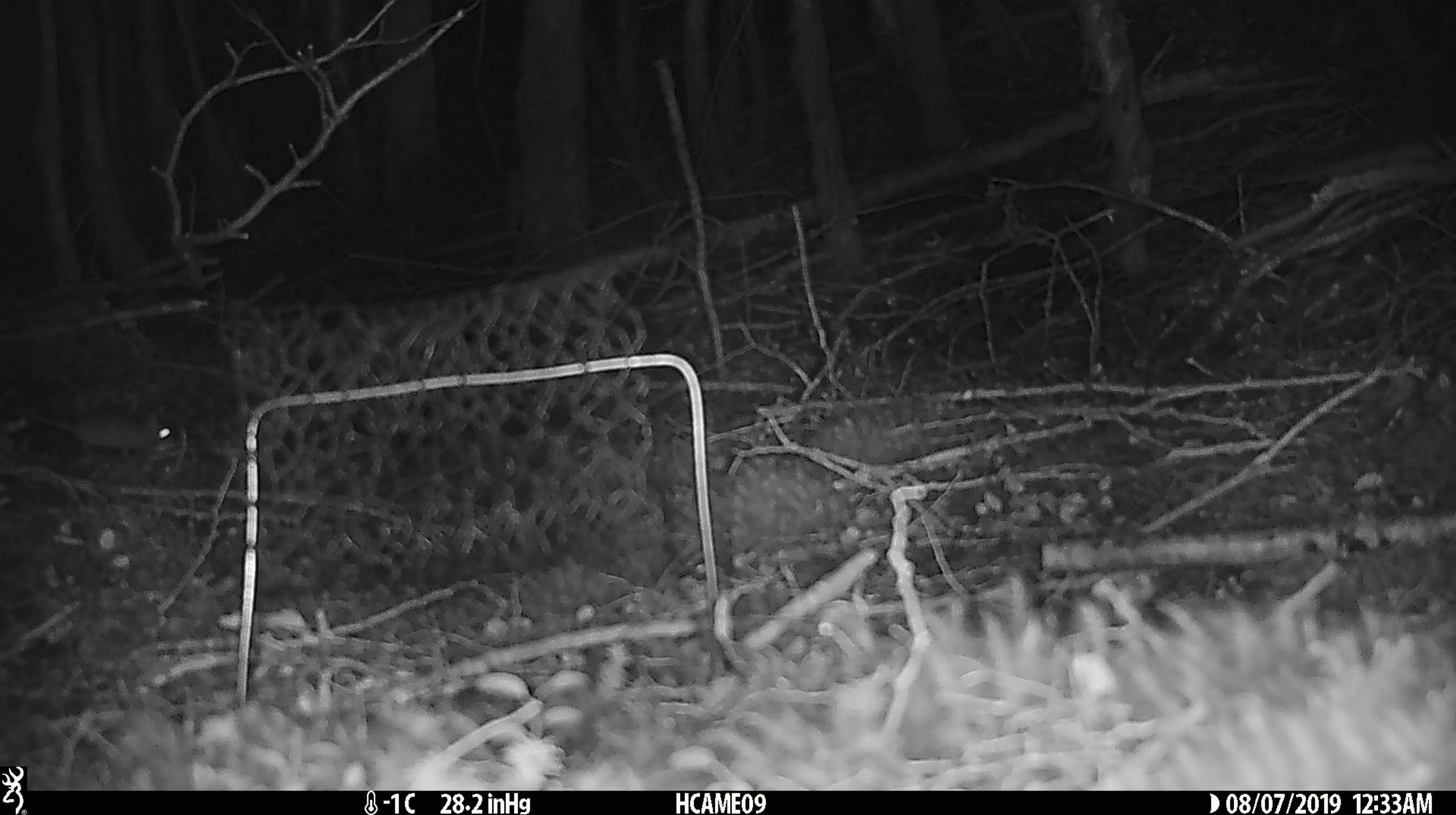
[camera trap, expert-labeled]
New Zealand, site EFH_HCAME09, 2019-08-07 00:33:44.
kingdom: Animalia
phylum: Chordata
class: Mammalia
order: Rodentia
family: Muridae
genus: Mus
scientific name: Mus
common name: mouse